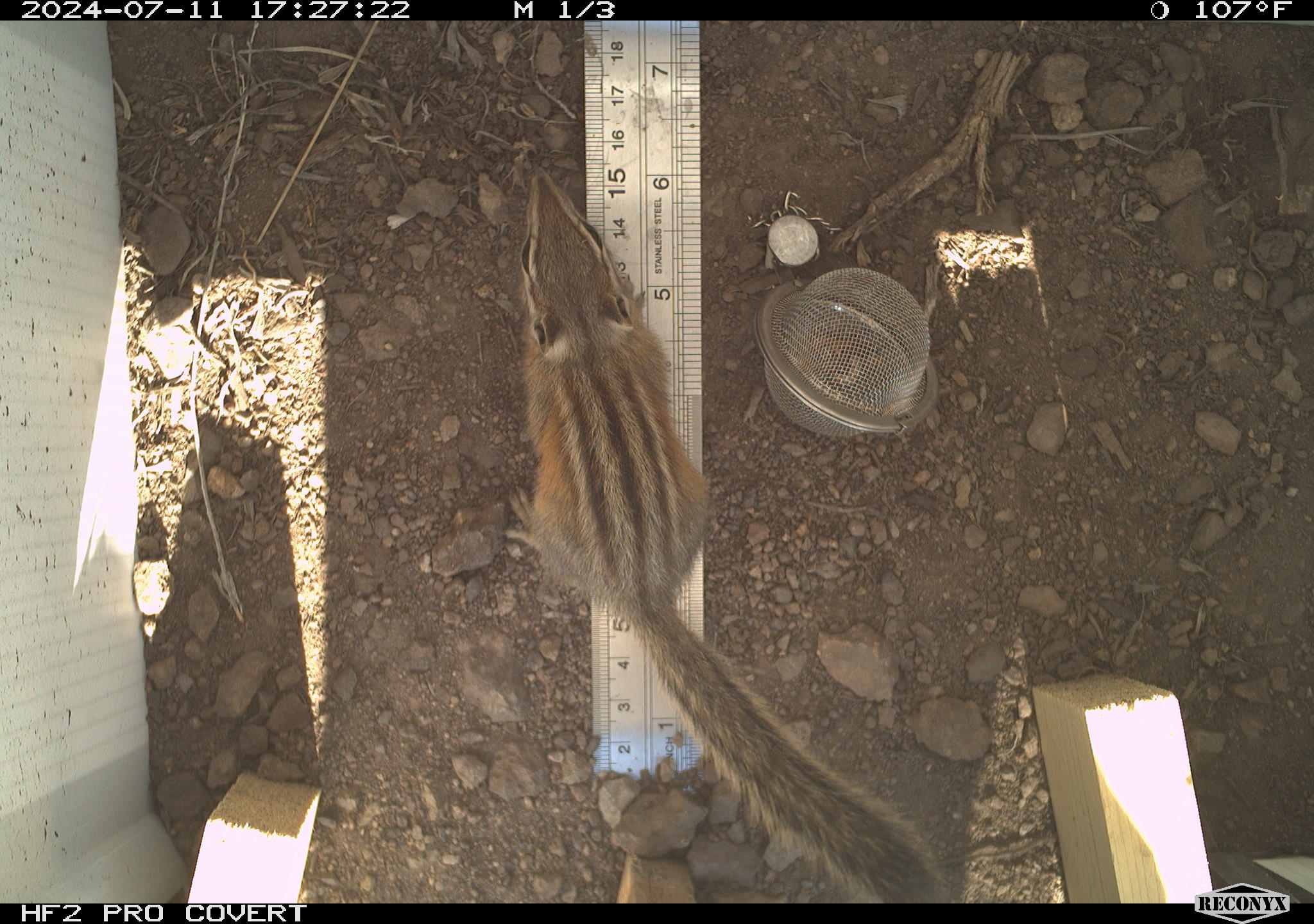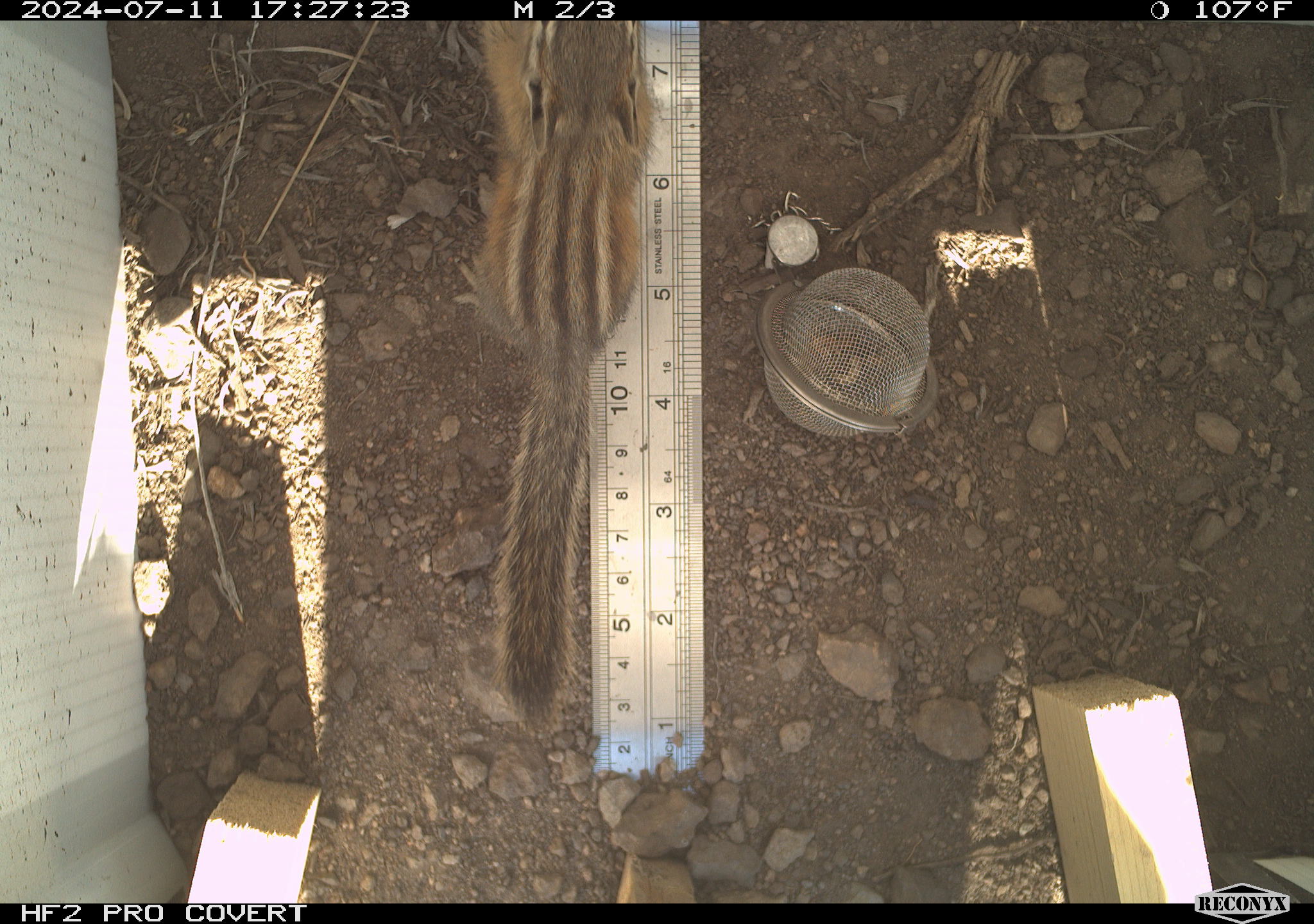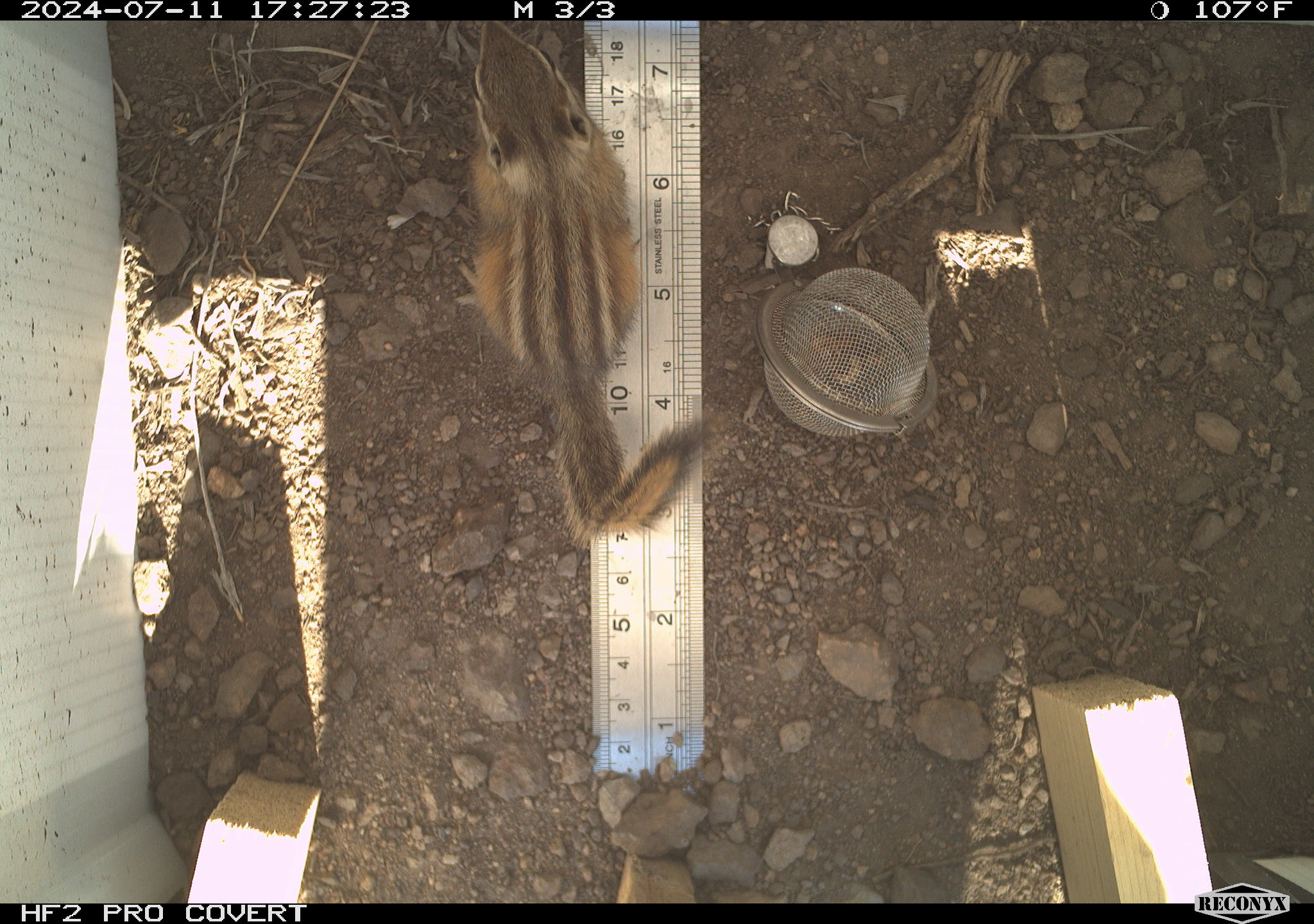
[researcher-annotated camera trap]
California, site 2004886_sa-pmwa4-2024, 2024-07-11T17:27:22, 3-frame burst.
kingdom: Animalia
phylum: Chordata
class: Mammalia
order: Rodentia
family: Sciuridae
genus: Neotamias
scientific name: Neotamias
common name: western chipmunks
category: neotamias species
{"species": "neotamias species (western chipmunks) (Neotamias)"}